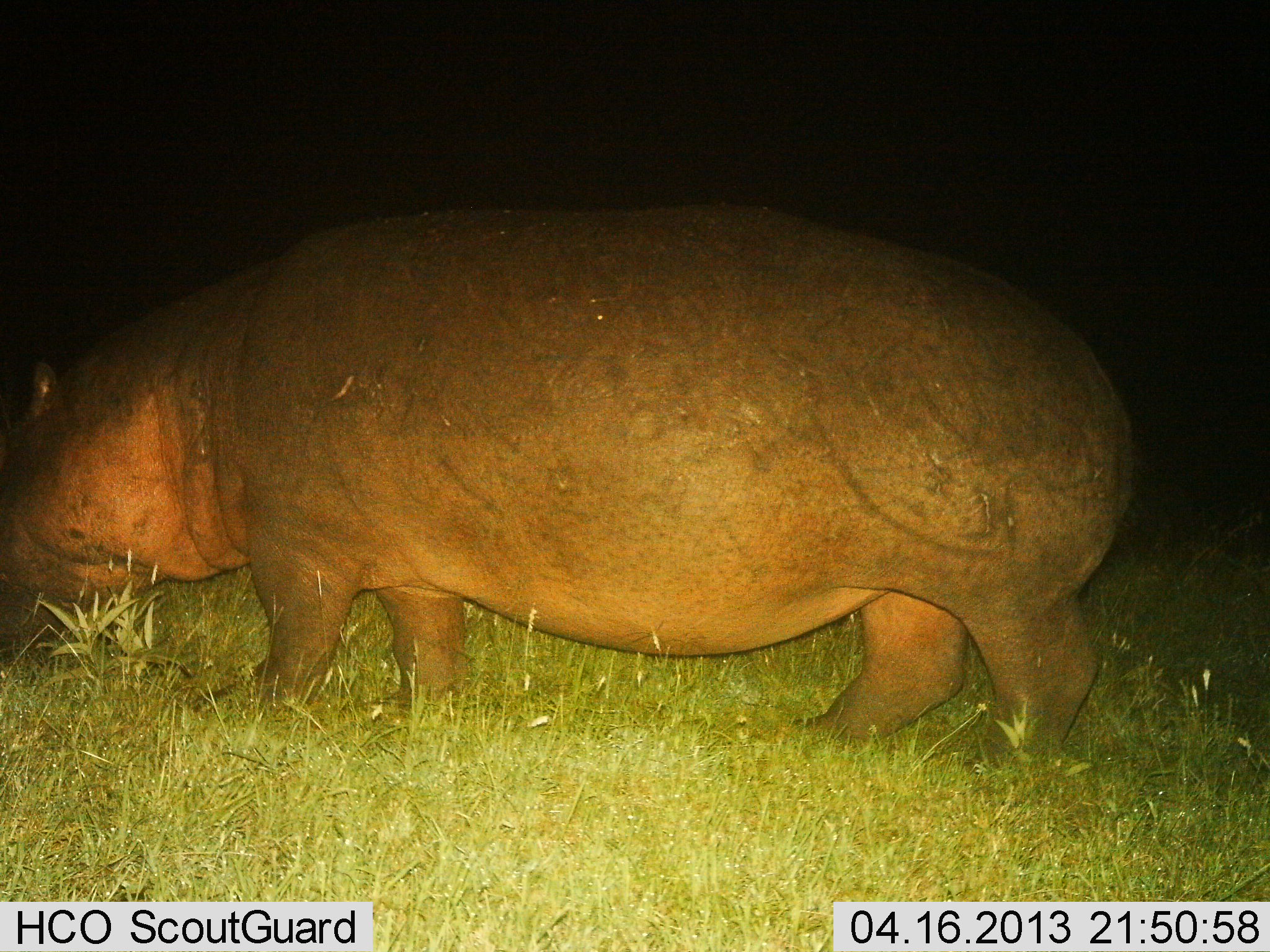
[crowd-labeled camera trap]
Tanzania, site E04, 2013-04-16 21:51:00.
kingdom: Animalia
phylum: Chordata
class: Mammalia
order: Artiodactyla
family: Hippopotamidae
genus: Hippopotamus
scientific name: Hippopotamus amphibius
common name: hippopotamus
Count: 1.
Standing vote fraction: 53%.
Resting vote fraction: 0%.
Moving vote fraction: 27%.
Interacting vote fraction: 0%.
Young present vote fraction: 0%.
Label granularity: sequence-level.